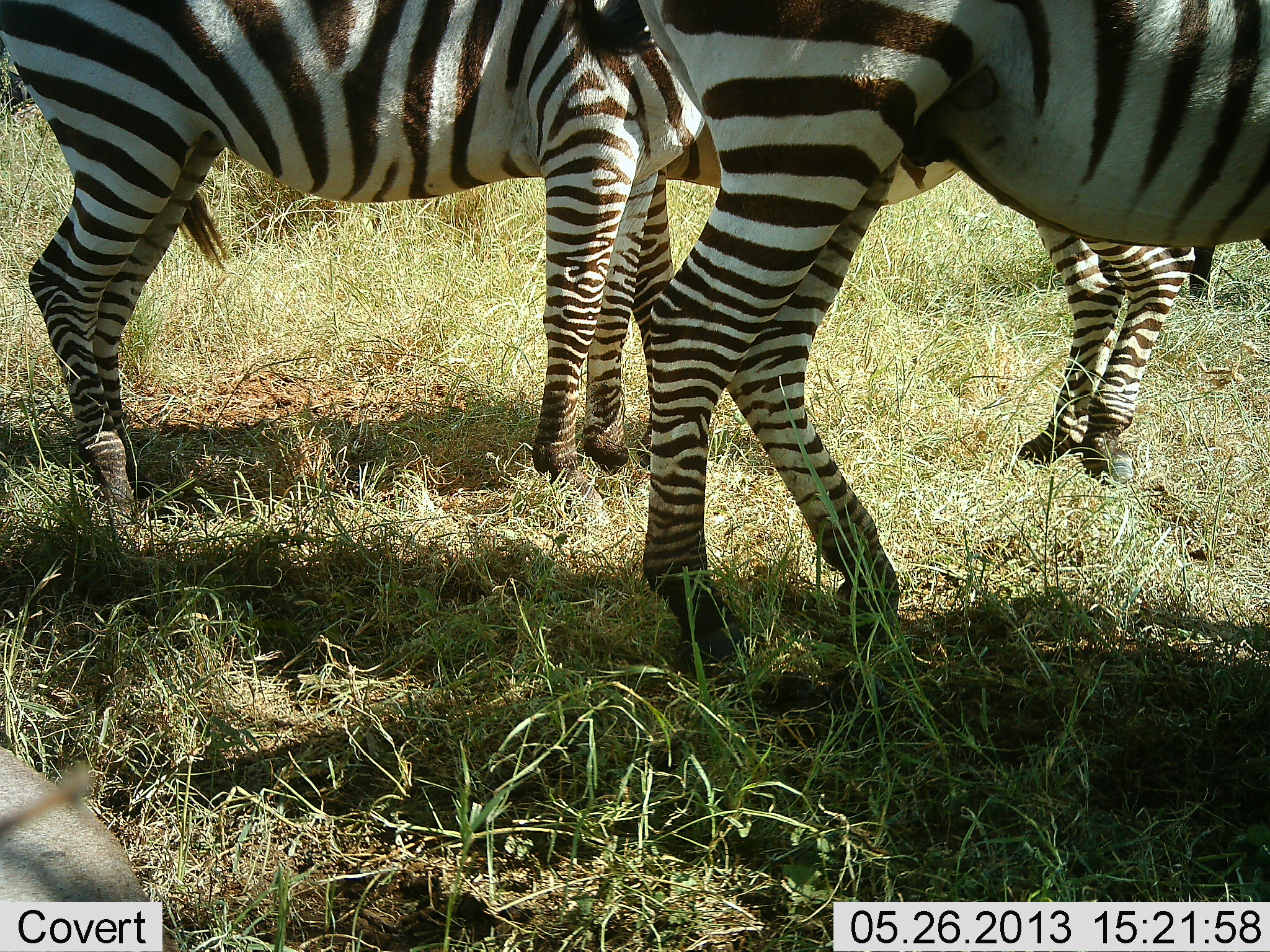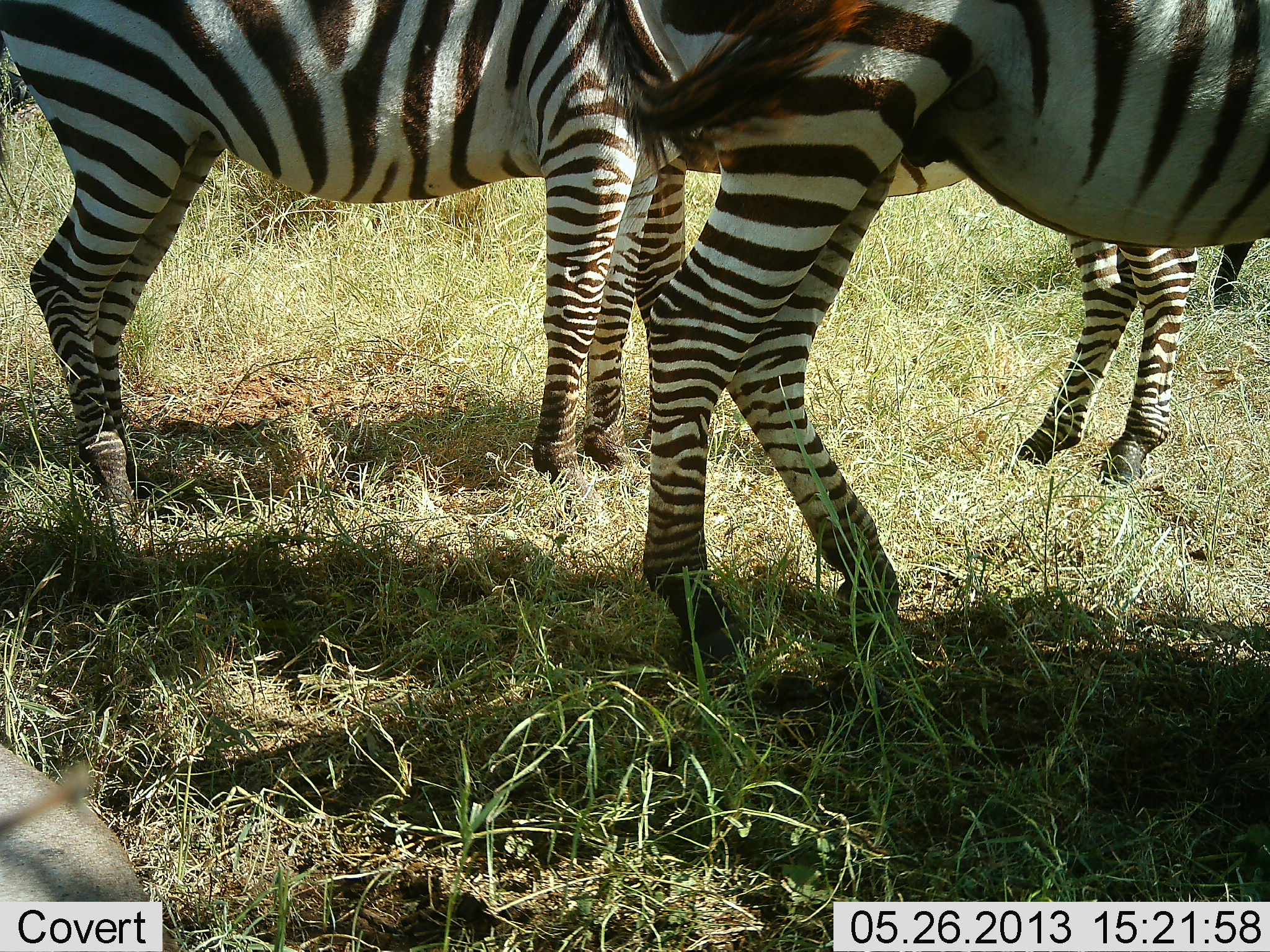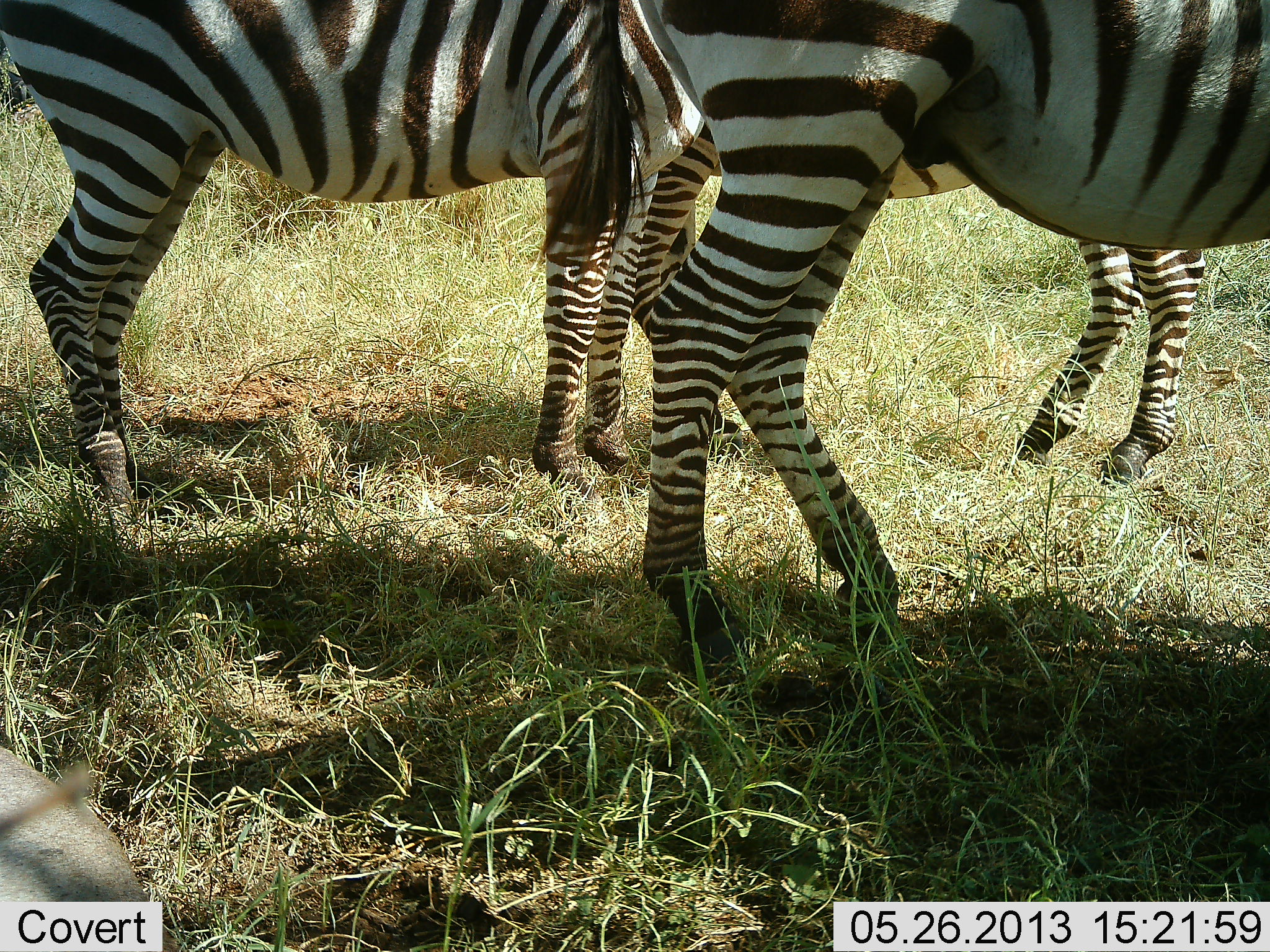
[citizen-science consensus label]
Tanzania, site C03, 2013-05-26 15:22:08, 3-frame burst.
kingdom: Animalia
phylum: Chordata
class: Mammalia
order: Perissodactyla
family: Equidae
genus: Equus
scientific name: Equus quagga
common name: plains zebra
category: zebra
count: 3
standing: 91%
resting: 9%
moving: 9%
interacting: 0%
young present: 0%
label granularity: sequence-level